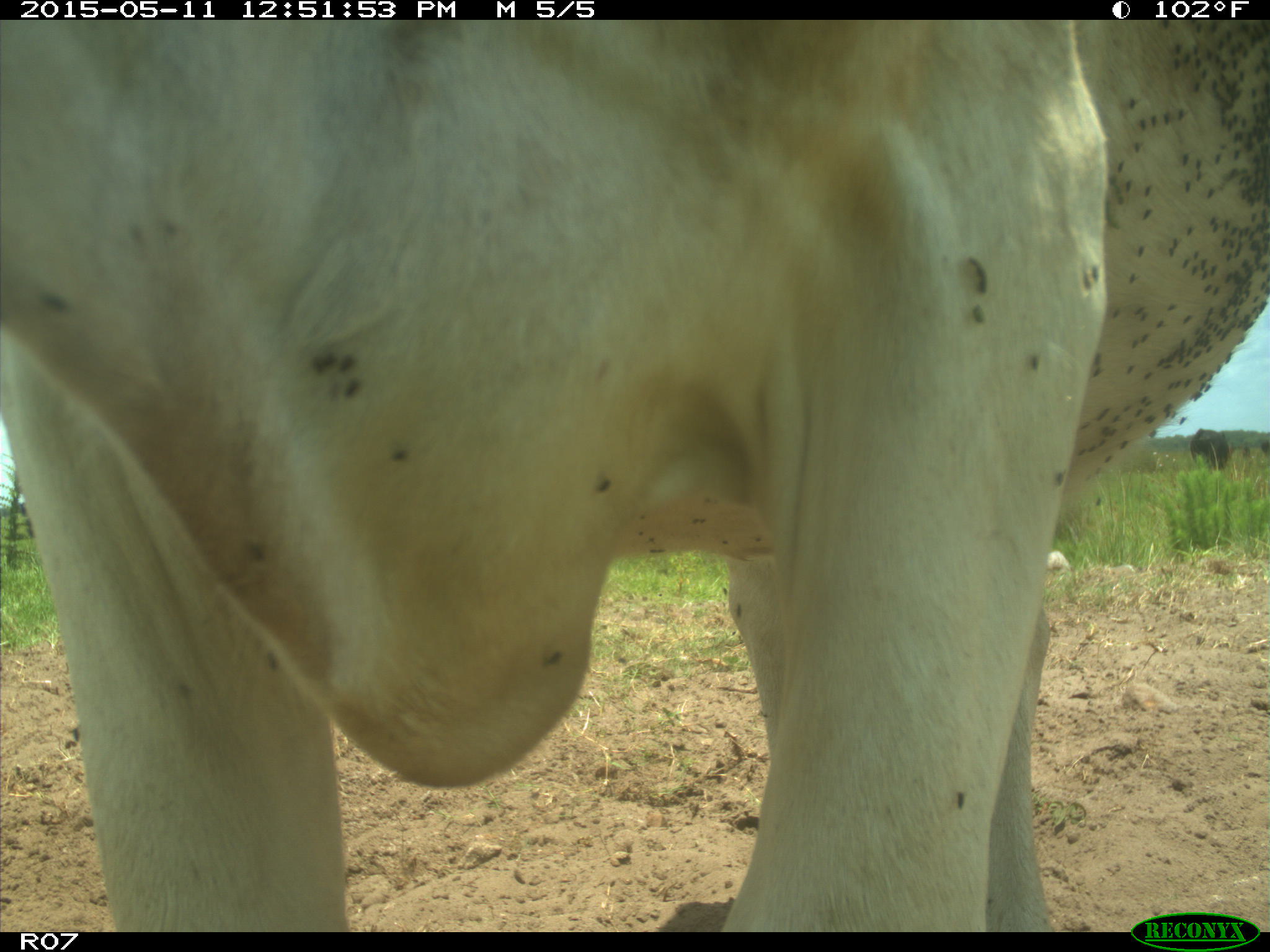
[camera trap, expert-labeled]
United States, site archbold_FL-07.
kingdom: Animalia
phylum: Chordata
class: Mammalia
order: Artiodactyla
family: Bovidae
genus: Bos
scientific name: Bos taurus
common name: domestic cow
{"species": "Bos taurus (domestic cow)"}